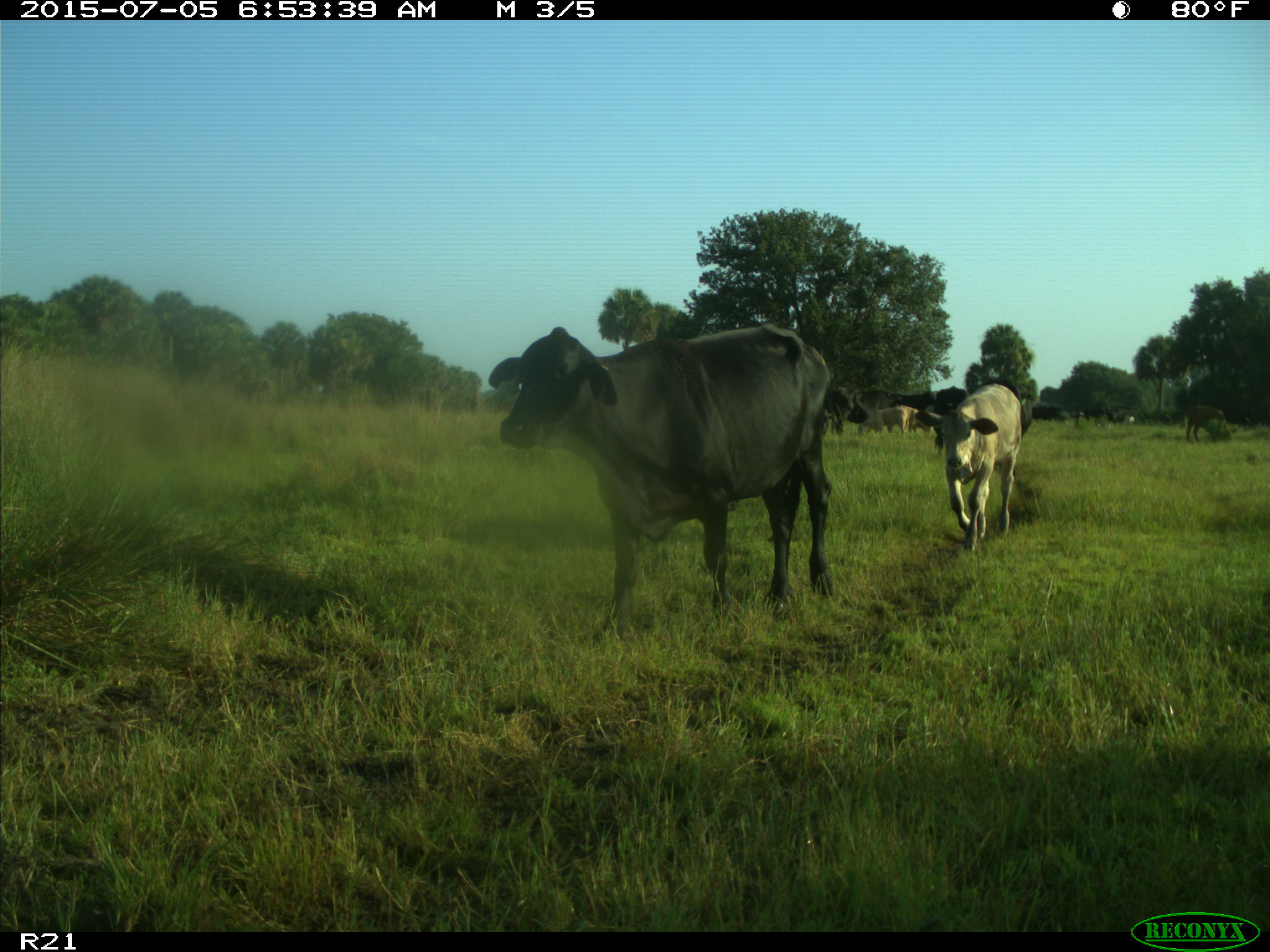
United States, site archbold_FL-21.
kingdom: Animalia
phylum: Chordata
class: Mammalia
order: Artiodactyla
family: Bovidae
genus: Bos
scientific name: Bos taurus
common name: domestic cow